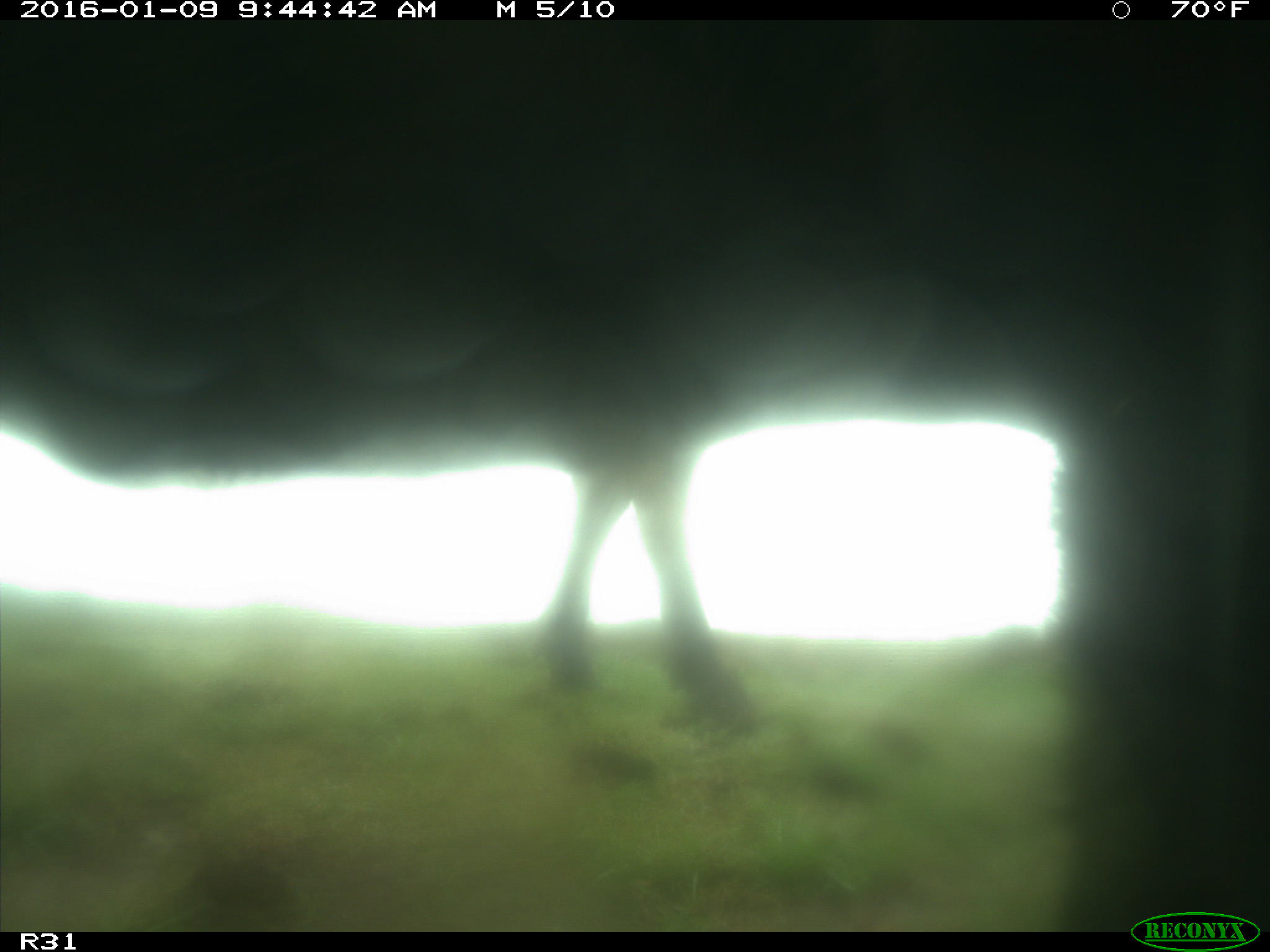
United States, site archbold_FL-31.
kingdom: Animalia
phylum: Chordata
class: Mammalia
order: Artiodactyla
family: Bovidae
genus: Bos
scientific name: Bos taurus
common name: domestic cow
Bos taurus (domestic cow).